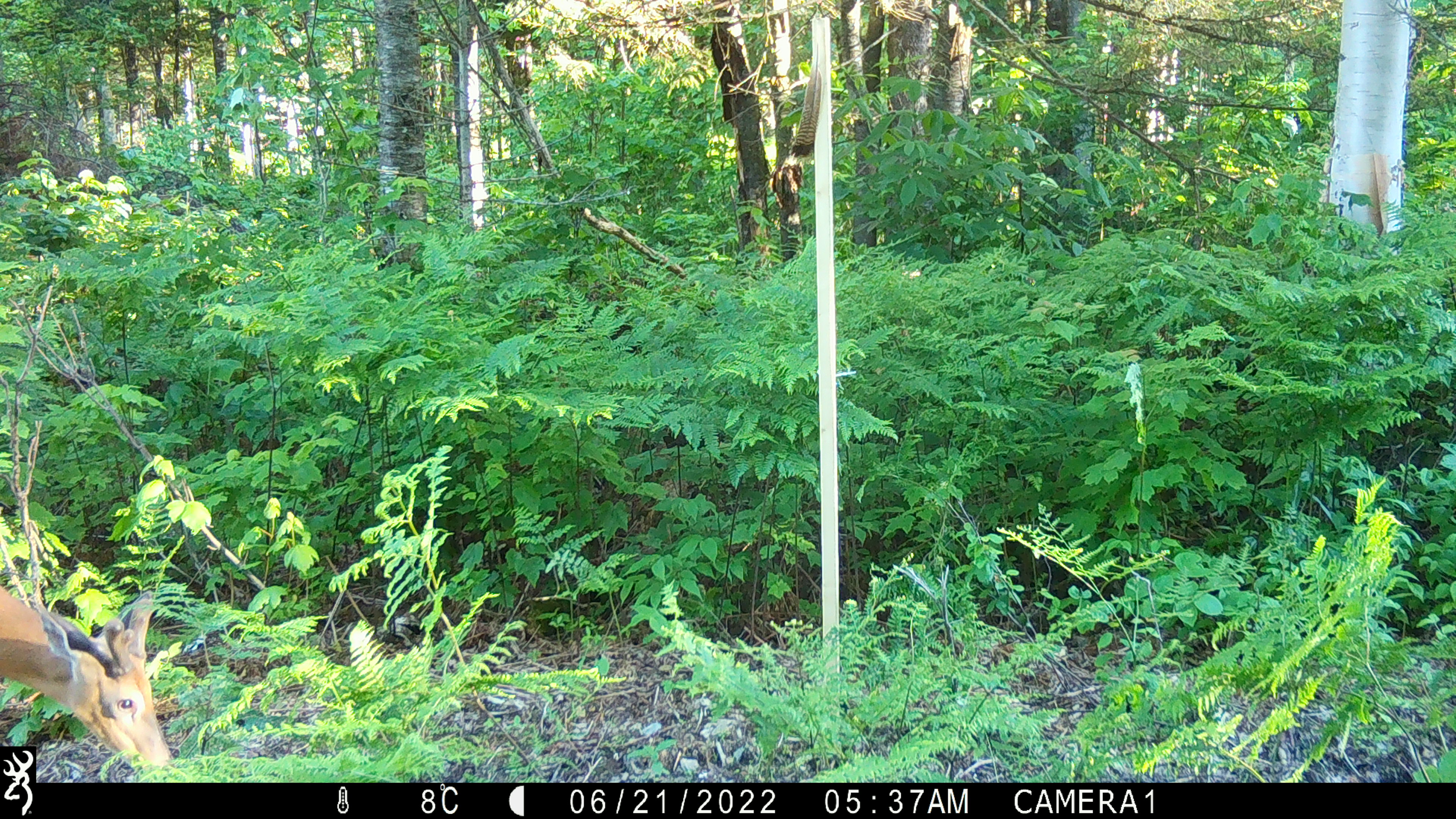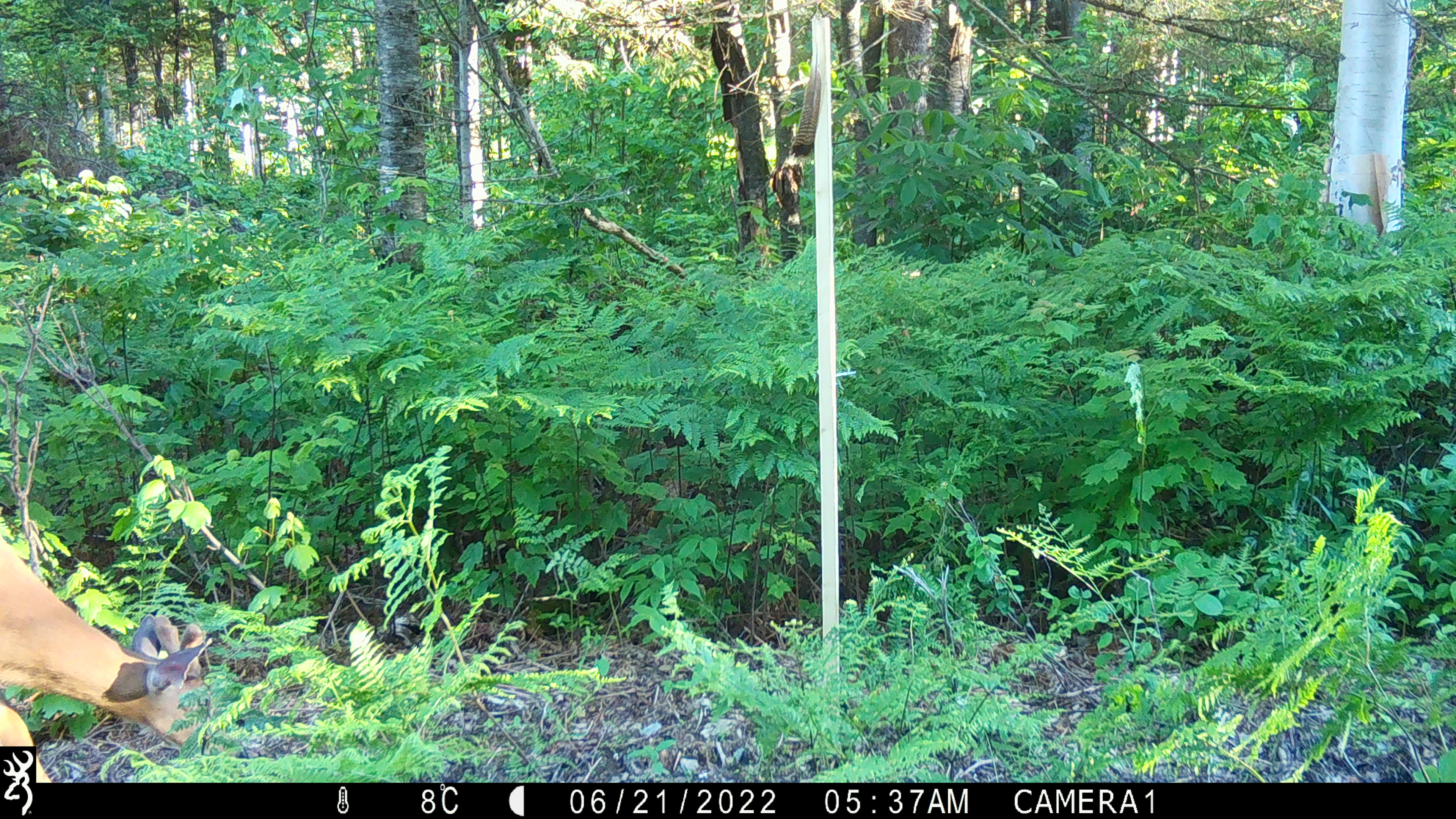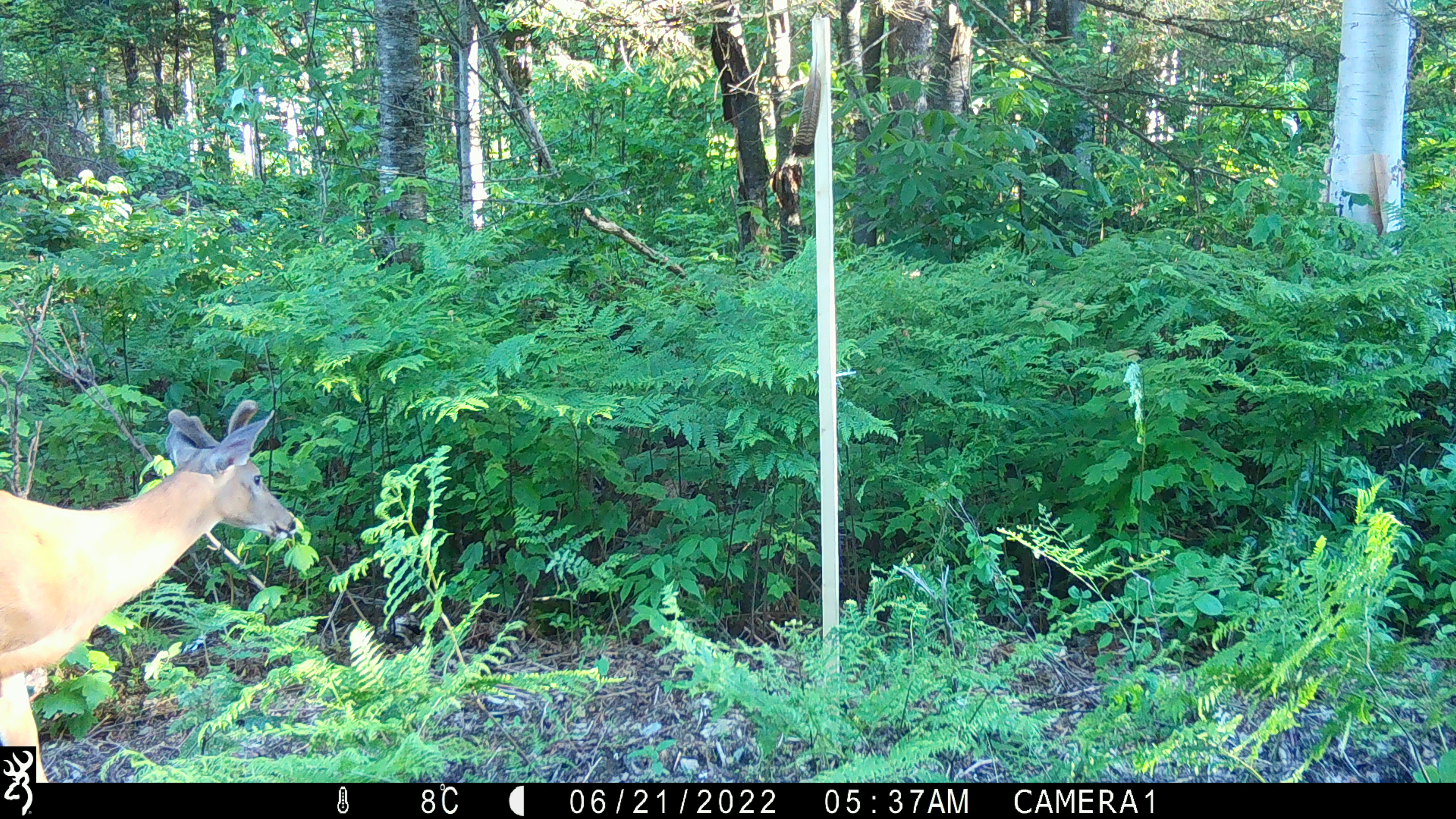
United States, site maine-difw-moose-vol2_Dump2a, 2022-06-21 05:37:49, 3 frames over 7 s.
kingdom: Animalia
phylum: Chordata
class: Mammalia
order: Artiodactyla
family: Cervidae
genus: Odocoileus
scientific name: Odocoileus virginianus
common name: white-tailed deer